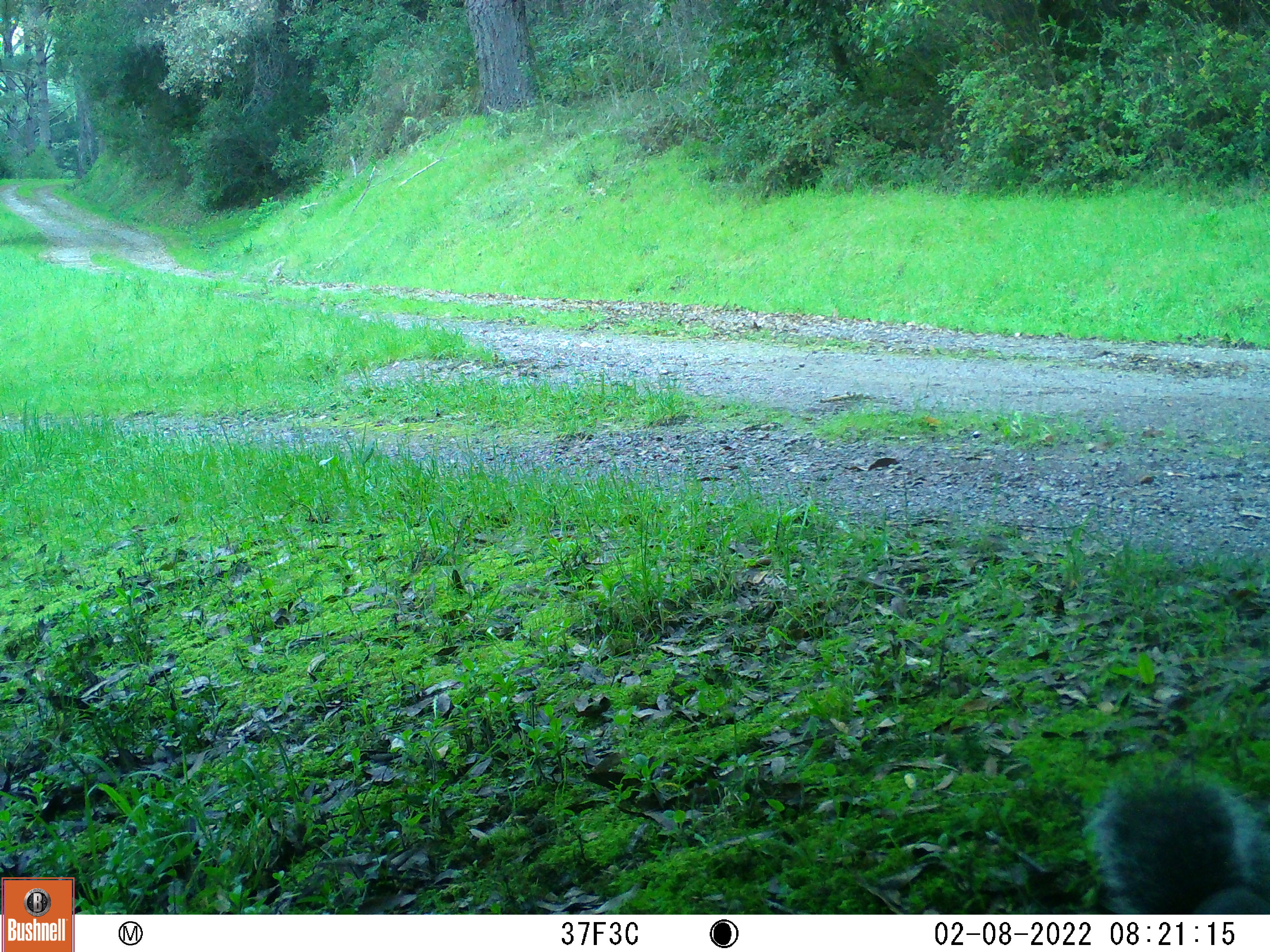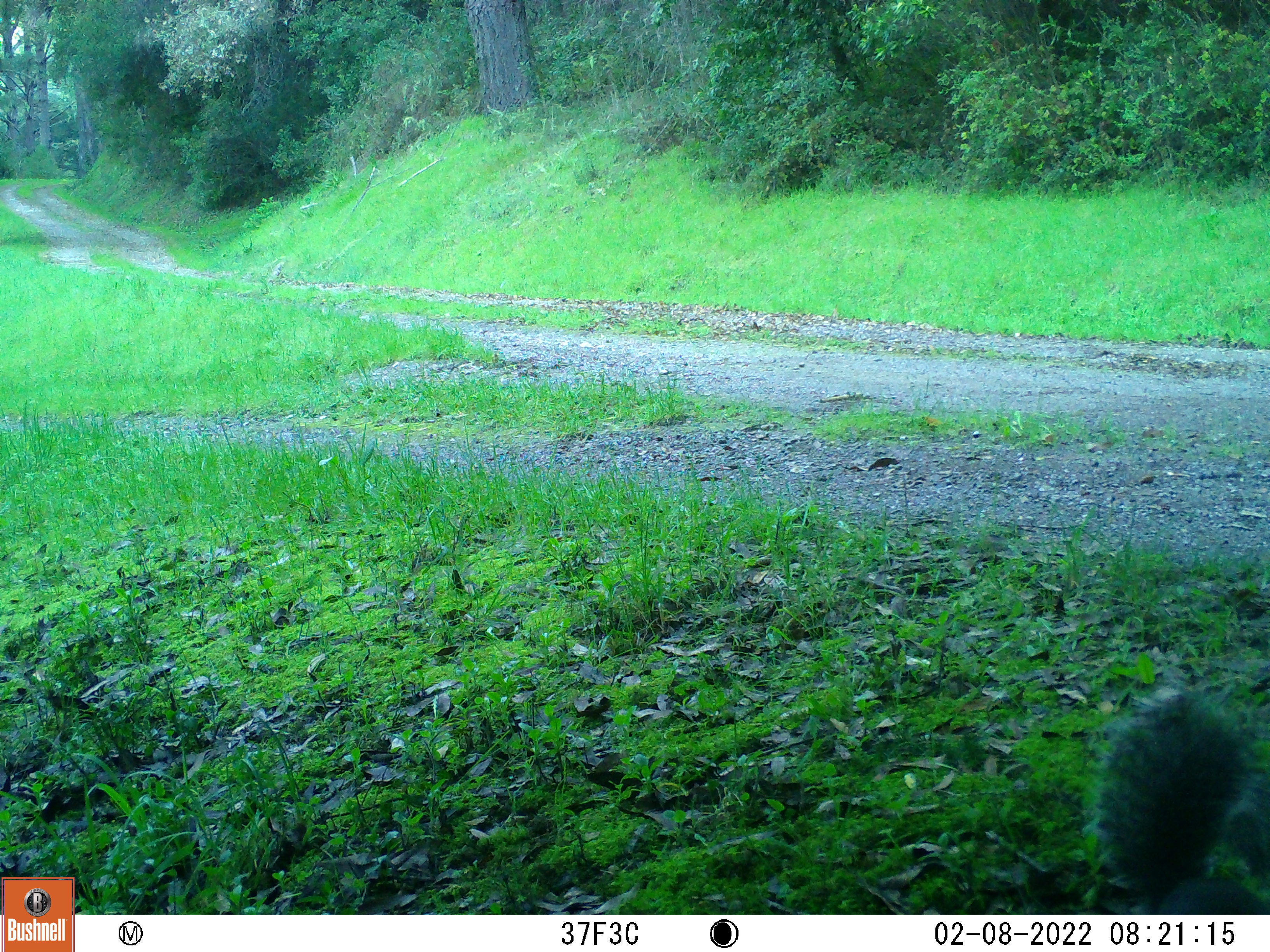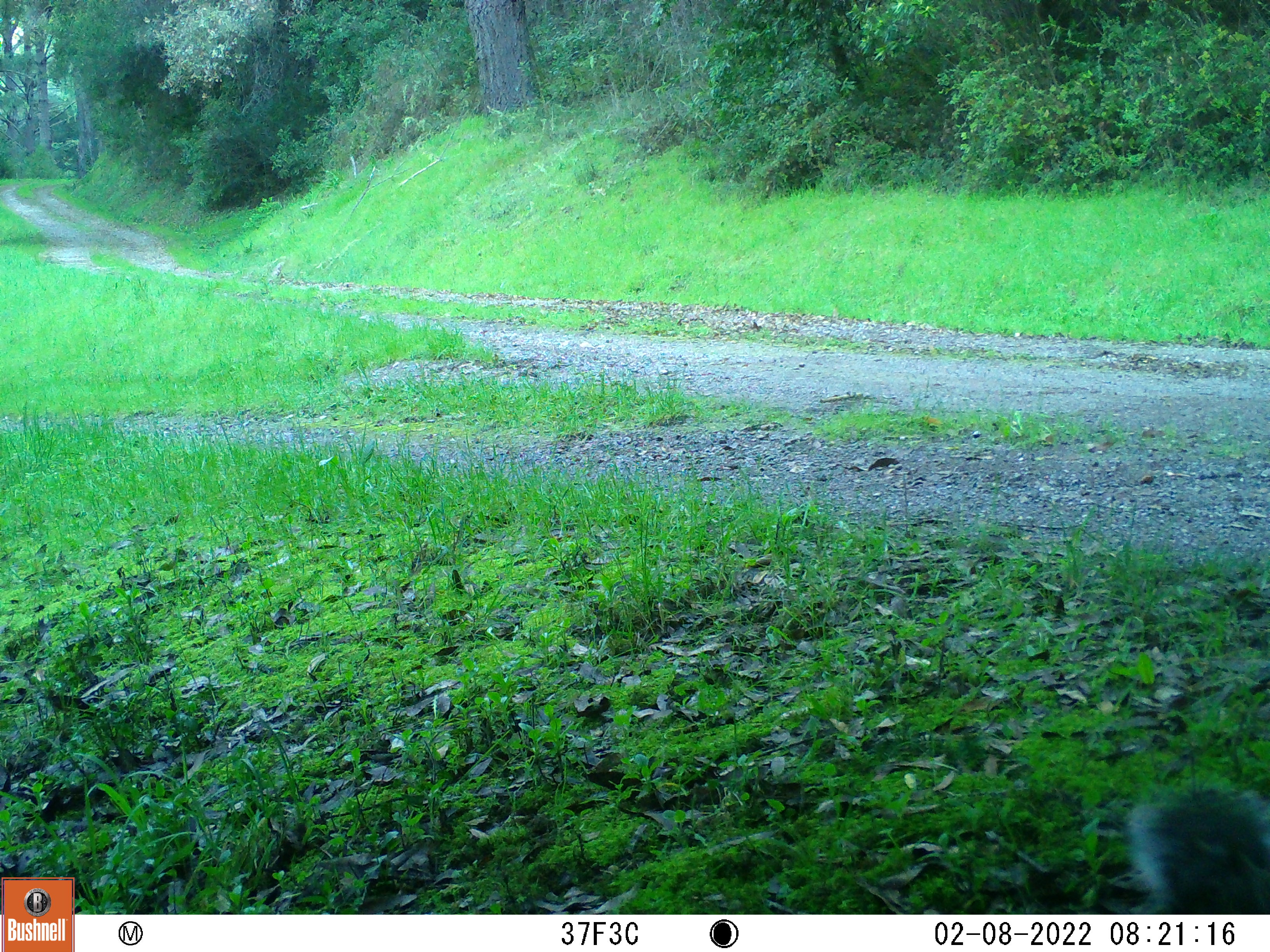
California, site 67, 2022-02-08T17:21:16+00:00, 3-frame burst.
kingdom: Animalia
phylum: Chordata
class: Mammalia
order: Rodentia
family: Sciuridae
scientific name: Sciuridae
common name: squirrel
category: unknown squirrel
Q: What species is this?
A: Unknown squirrel (squirrel) (Sciuridae).